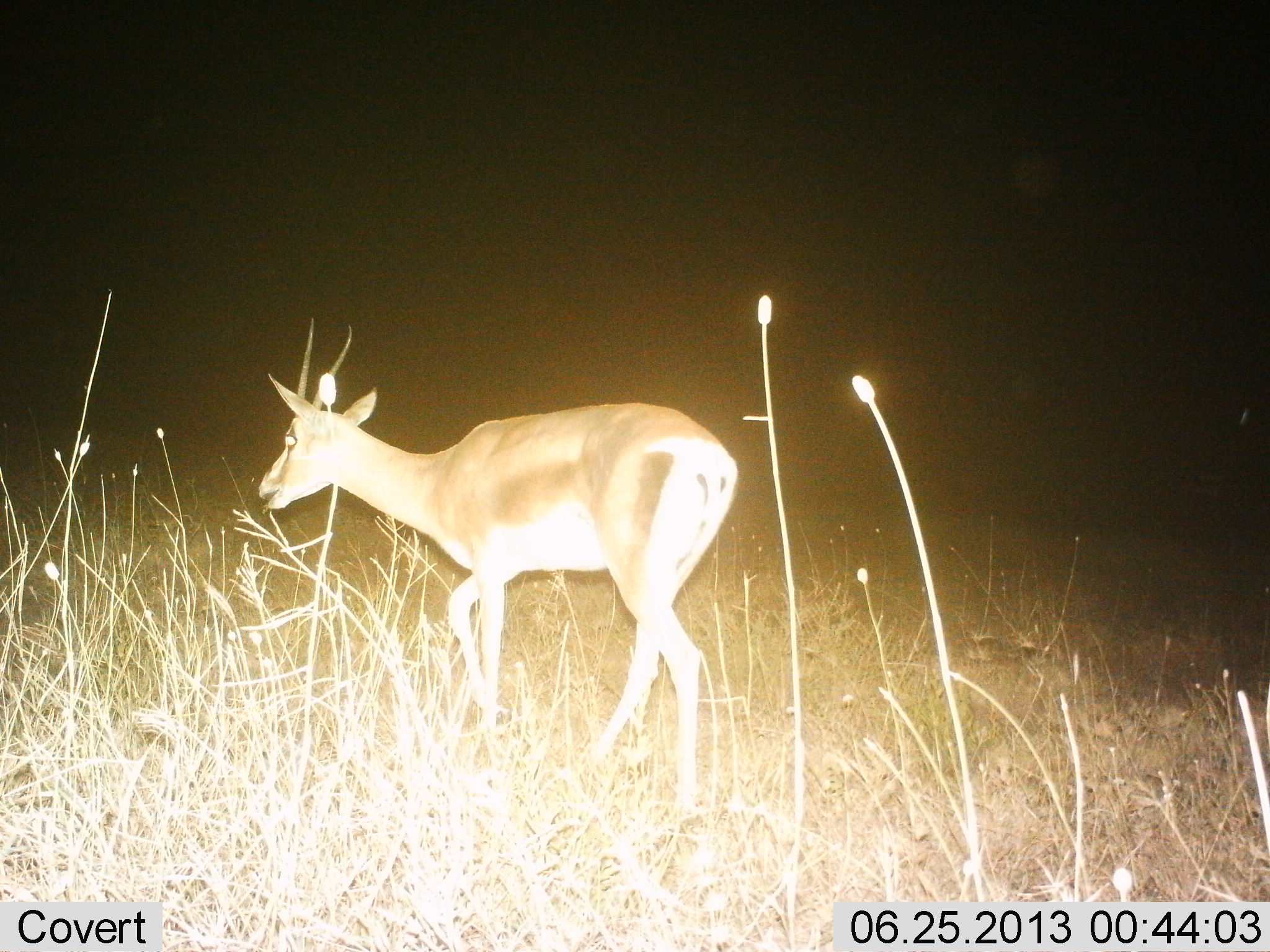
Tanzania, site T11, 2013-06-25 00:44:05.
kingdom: Animalia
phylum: Chordata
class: Mammalia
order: Artiodactyla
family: Bovidae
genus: Nanger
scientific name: Nanger granti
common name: grant's gazelle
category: gazellegrants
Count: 1.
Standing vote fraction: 28%.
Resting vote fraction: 0%.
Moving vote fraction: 68%.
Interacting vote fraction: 0%.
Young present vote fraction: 0%.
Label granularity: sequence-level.